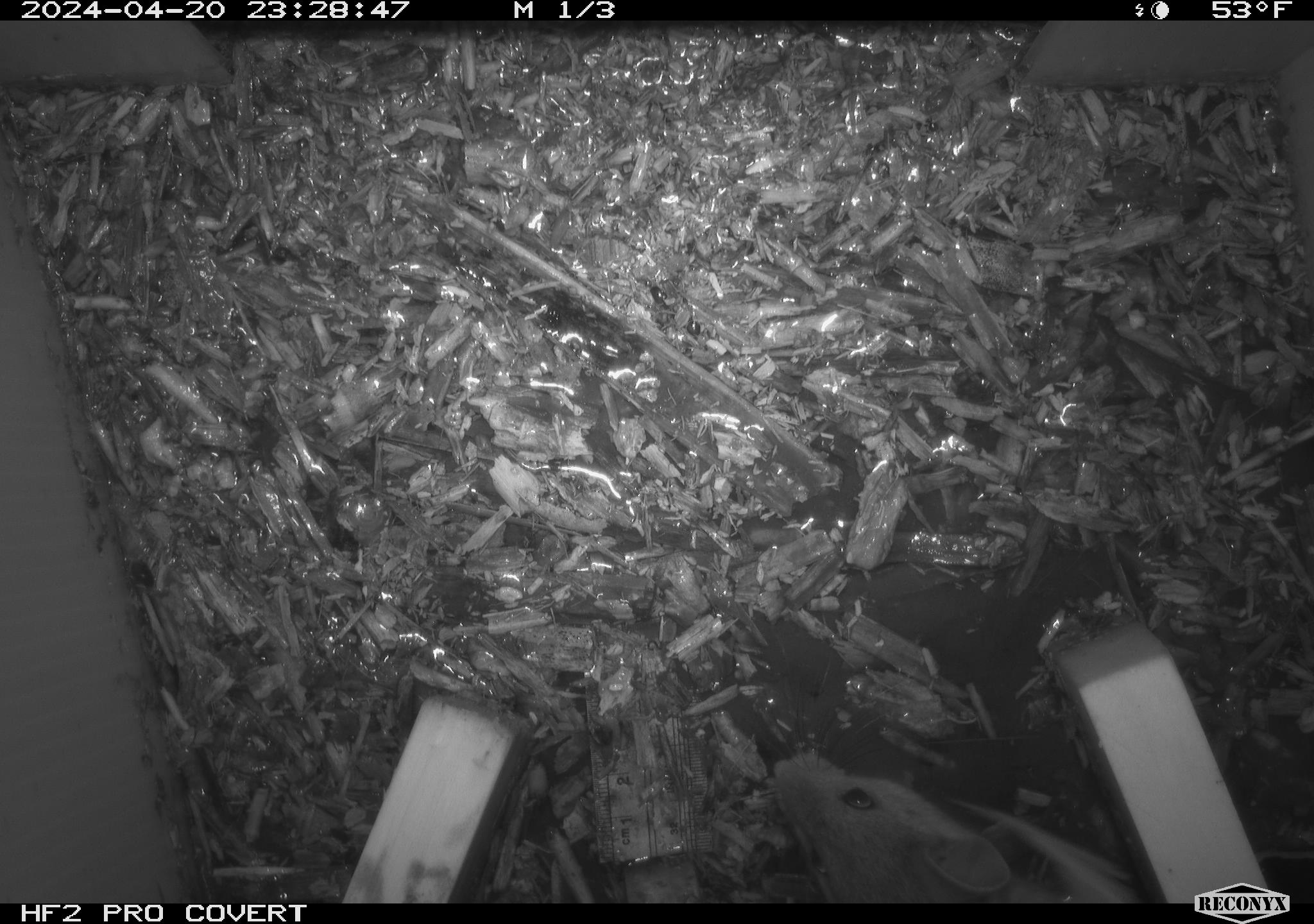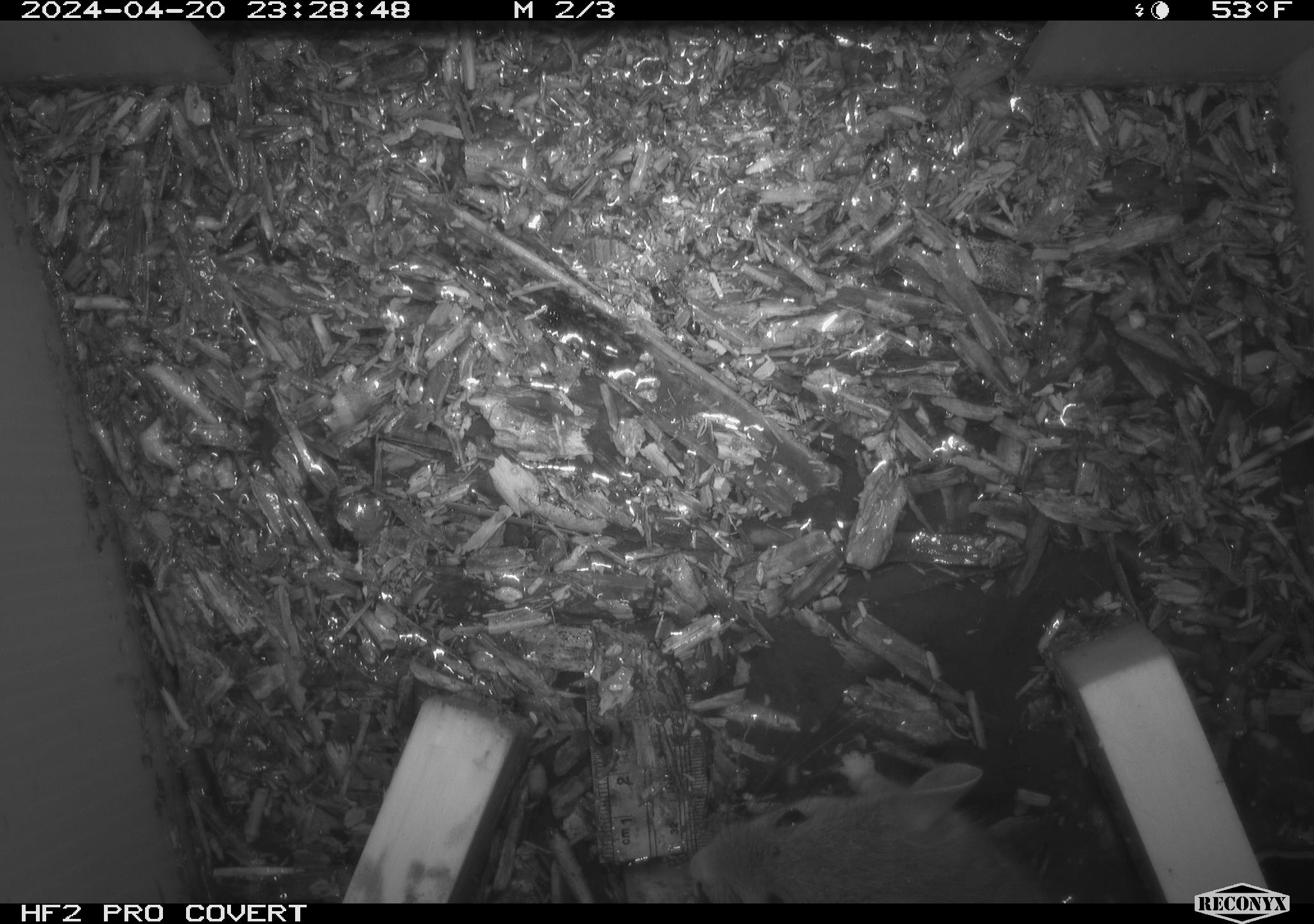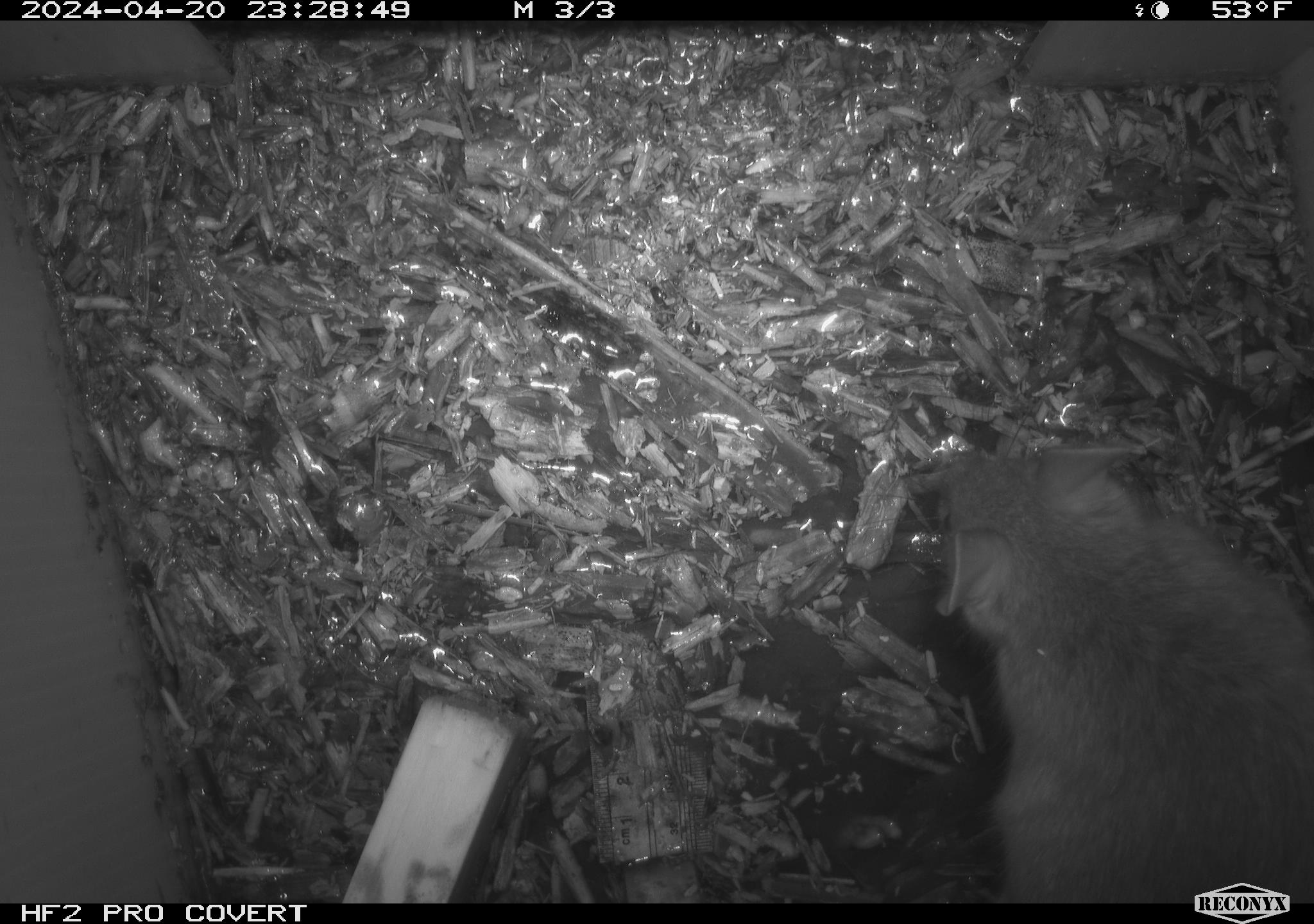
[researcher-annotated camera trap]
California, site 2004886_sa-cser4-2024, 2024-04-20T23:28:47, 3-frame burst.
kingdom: Animalia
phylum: Chordata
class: Mammalia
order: Rodentia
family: Muridae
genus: Rattus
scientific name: Rattus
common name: rat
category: rattus species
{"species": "rattus species (rat) (Rattus)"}